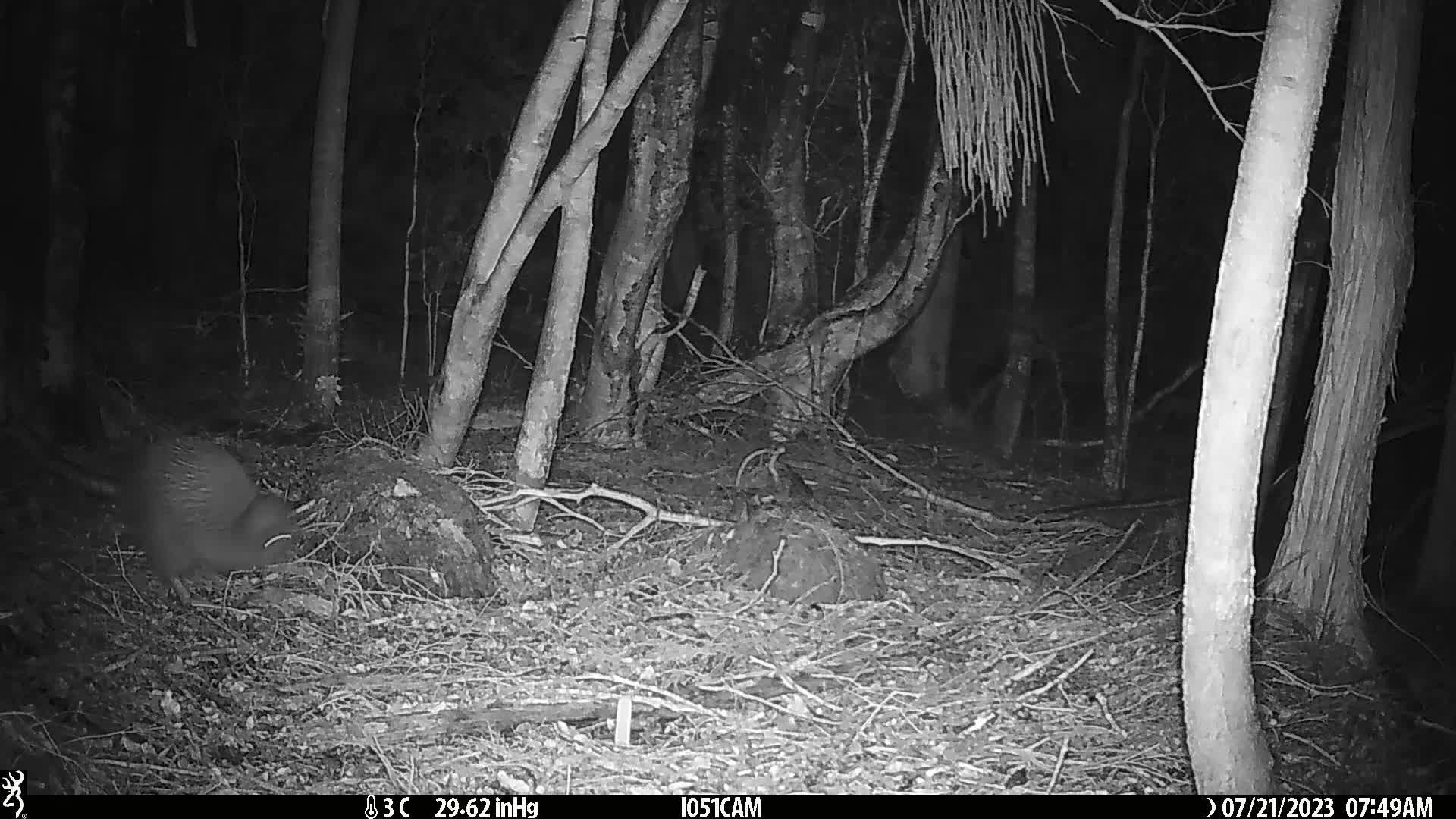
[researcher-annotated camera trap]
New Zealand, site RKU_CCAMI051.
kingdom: Animalia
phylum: Chordata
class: Aves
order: Apterygiformes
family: Apterygidae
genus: Apteryx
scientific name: Apteryx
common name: kiwi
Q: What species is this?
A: Kiwi (Apteryx).